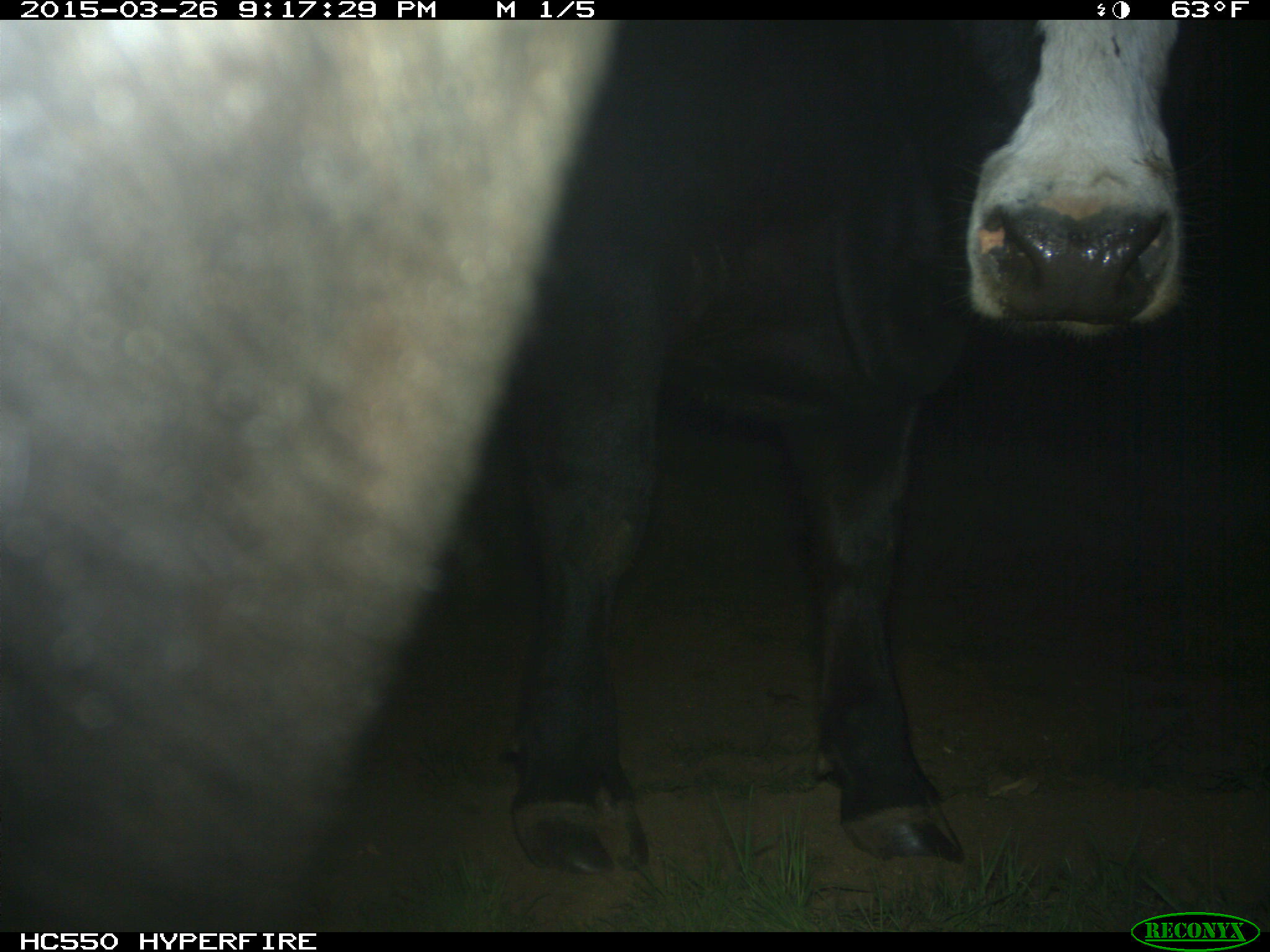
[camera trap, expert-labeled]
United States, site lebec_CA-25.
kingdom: Animalia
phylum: Chordata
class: Mammalia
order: Artiodactyla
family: Bovidae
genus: Bos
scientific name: Bos taurus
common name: domestic cow